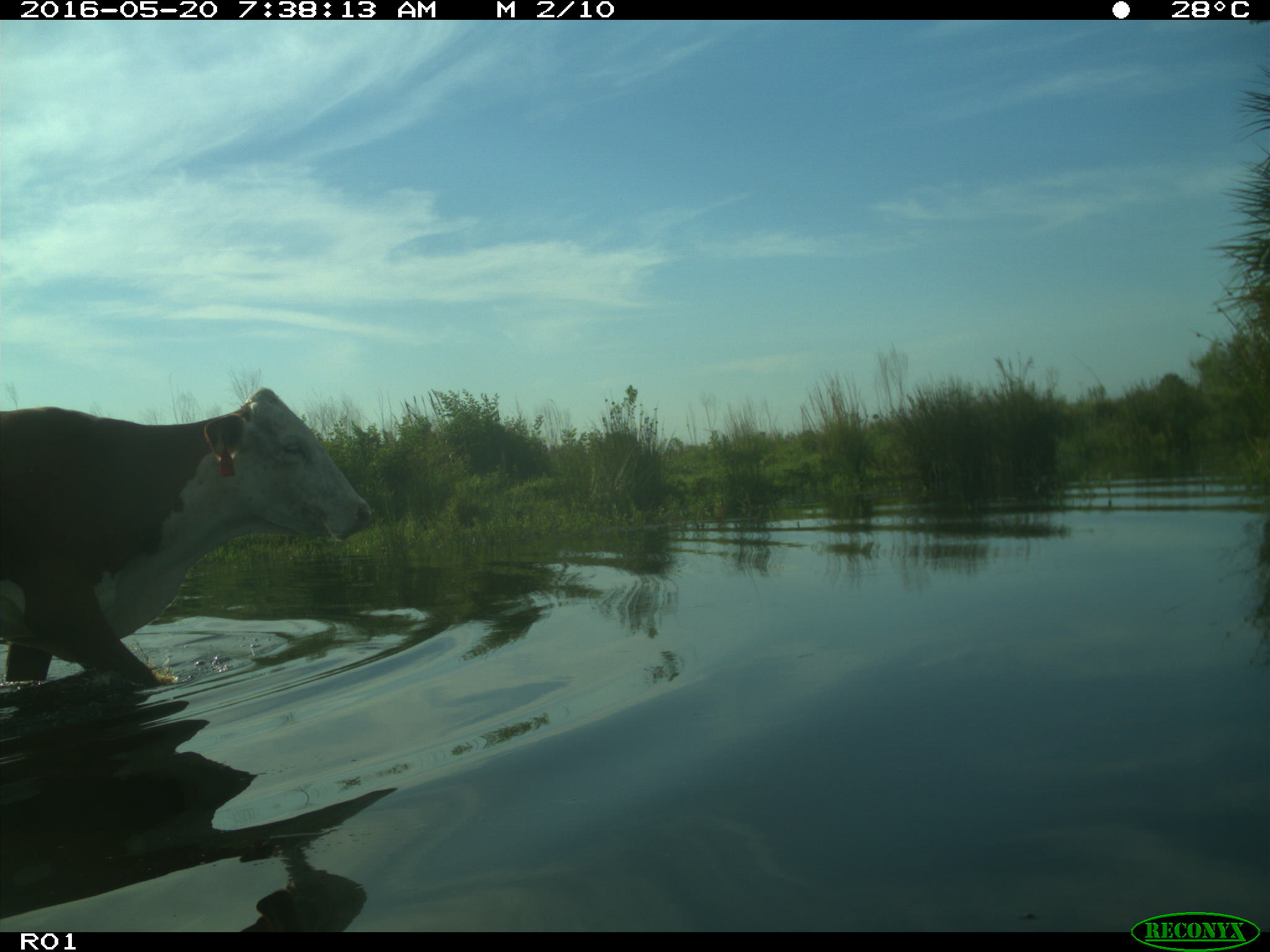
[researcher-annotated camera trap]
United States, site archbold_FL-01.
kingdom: Animalia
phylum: Chordata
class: Mammalia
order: Artiodactyla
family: Bovidae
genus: Bos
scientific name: Bos taurus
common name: domestic cow